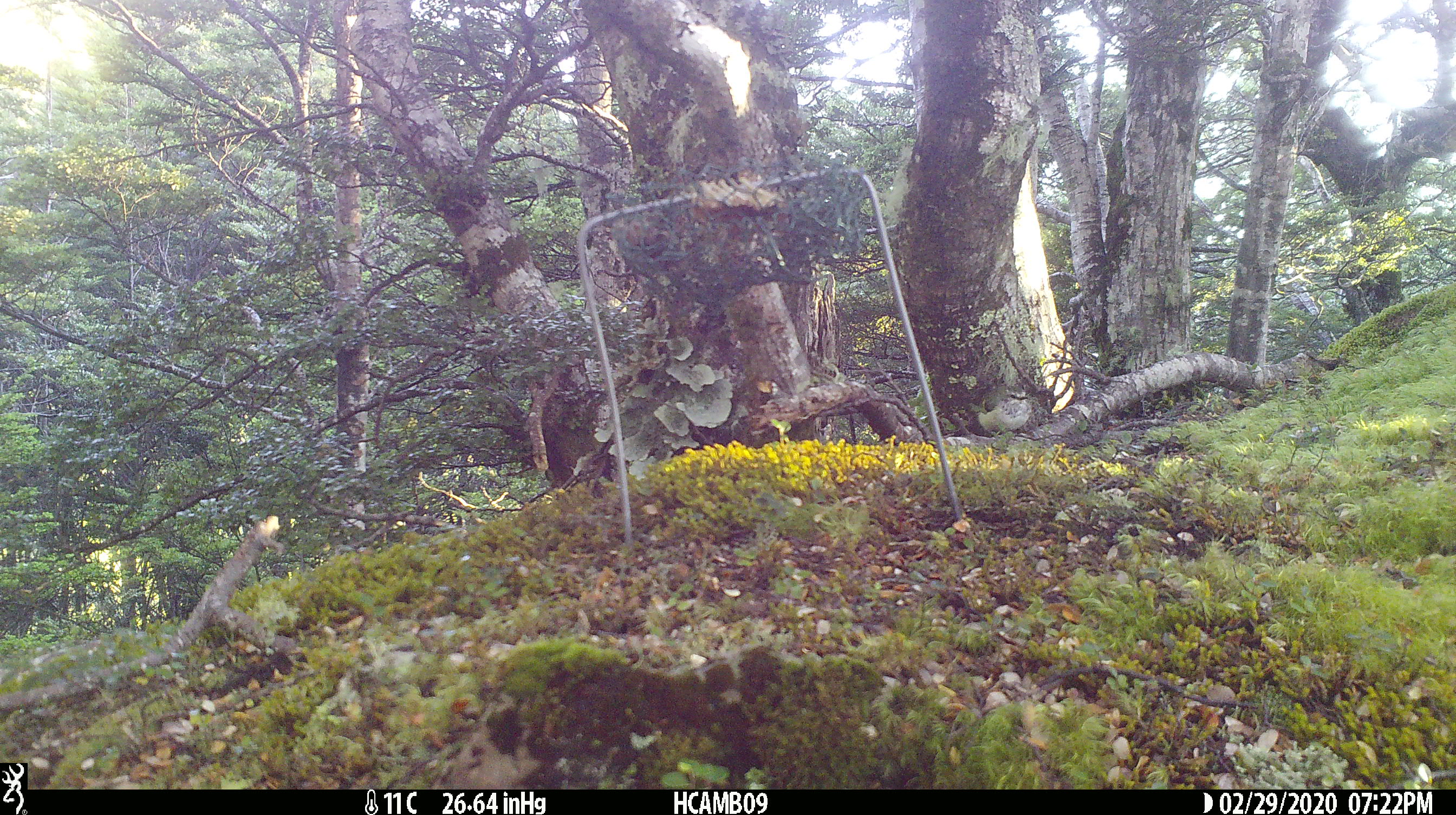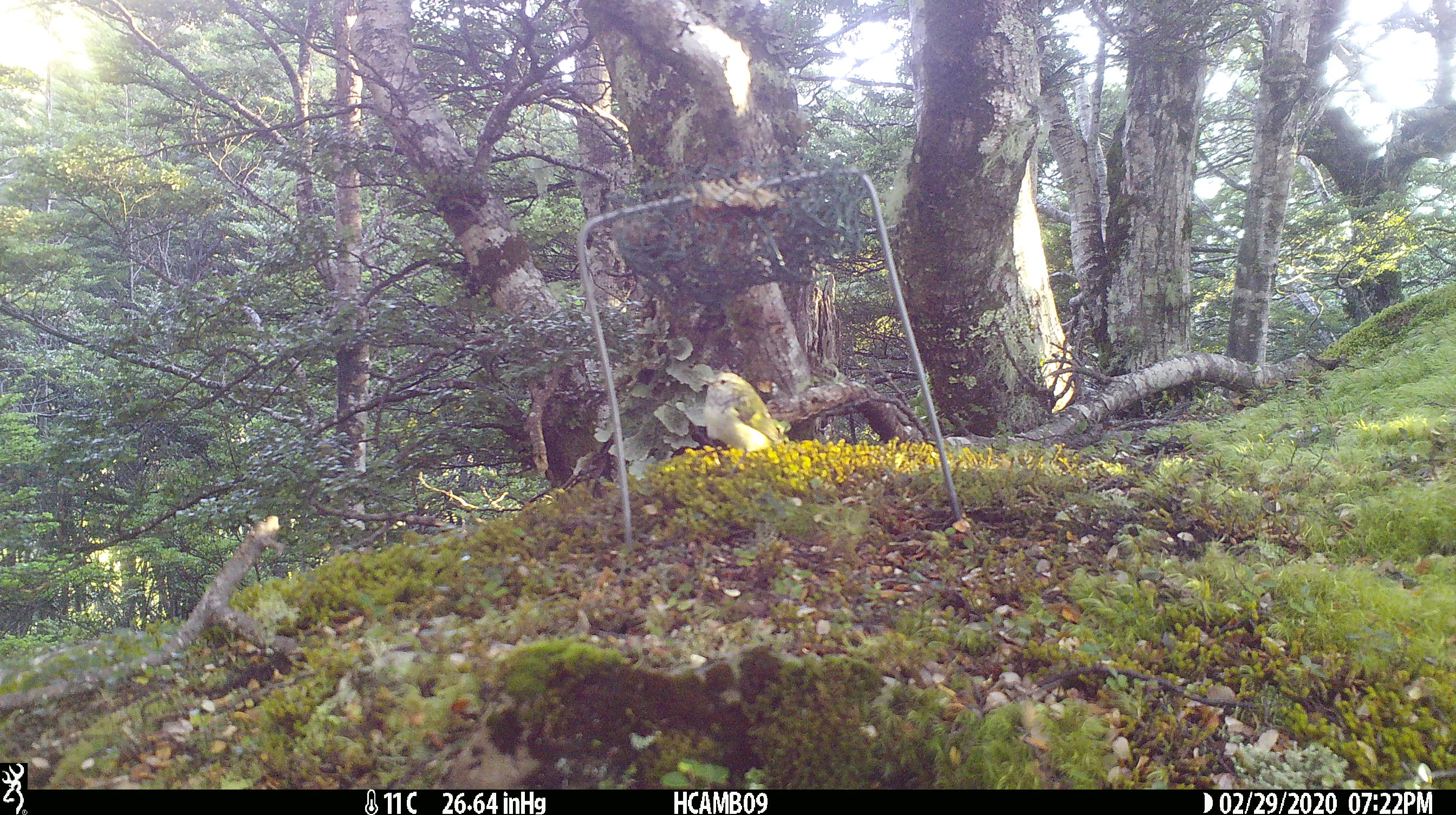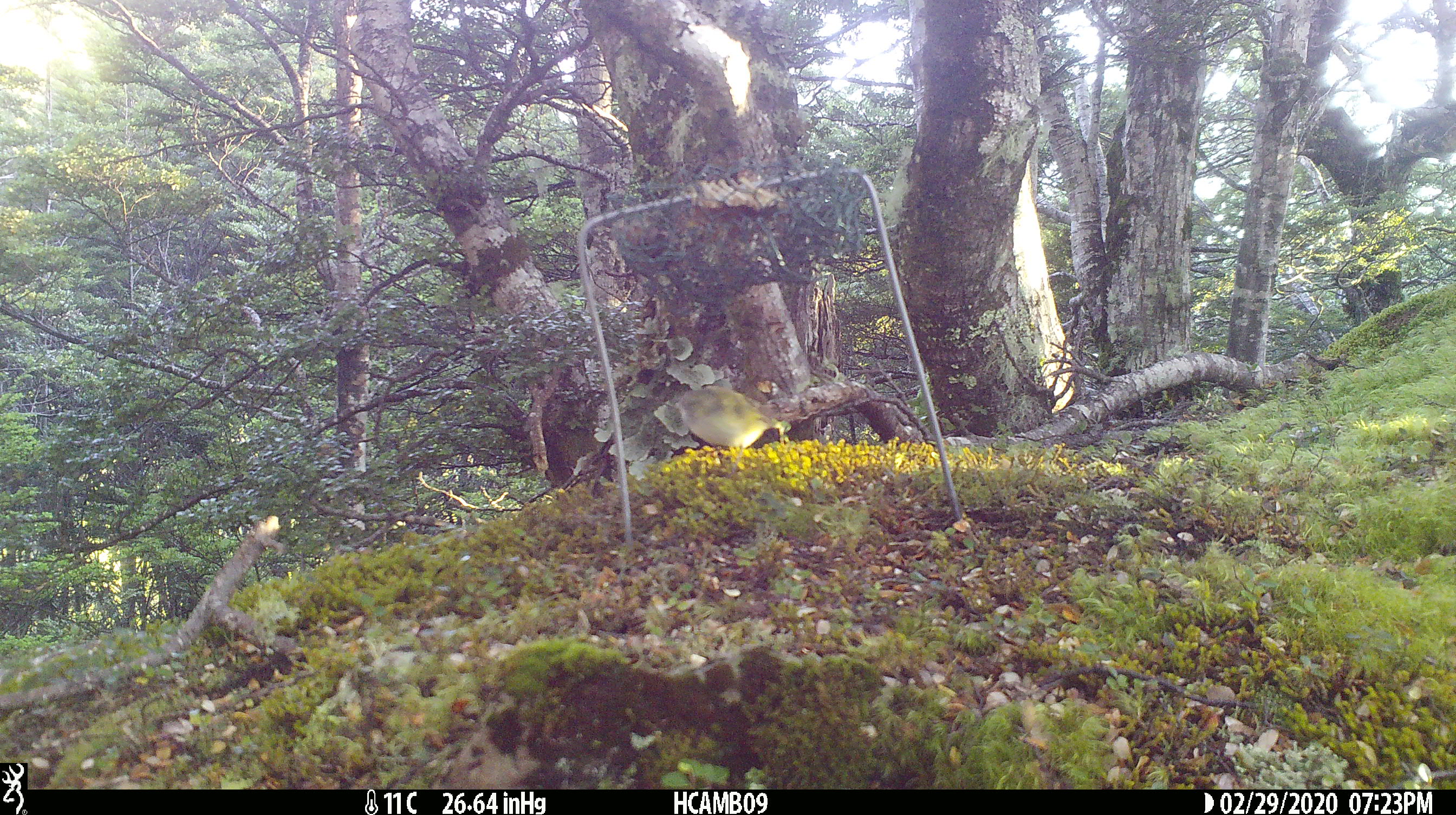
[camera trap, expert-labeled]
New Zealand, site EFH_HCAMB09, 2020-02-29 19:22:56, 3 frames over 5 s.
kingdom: Animalia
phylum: Chordata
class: Aves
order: Passeriformes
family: Acanthisittidae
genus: Acanthisitta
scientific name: Acanthisitta chloris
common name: rifleman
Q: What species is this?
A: Rifleman (Acanthisitta chloris).